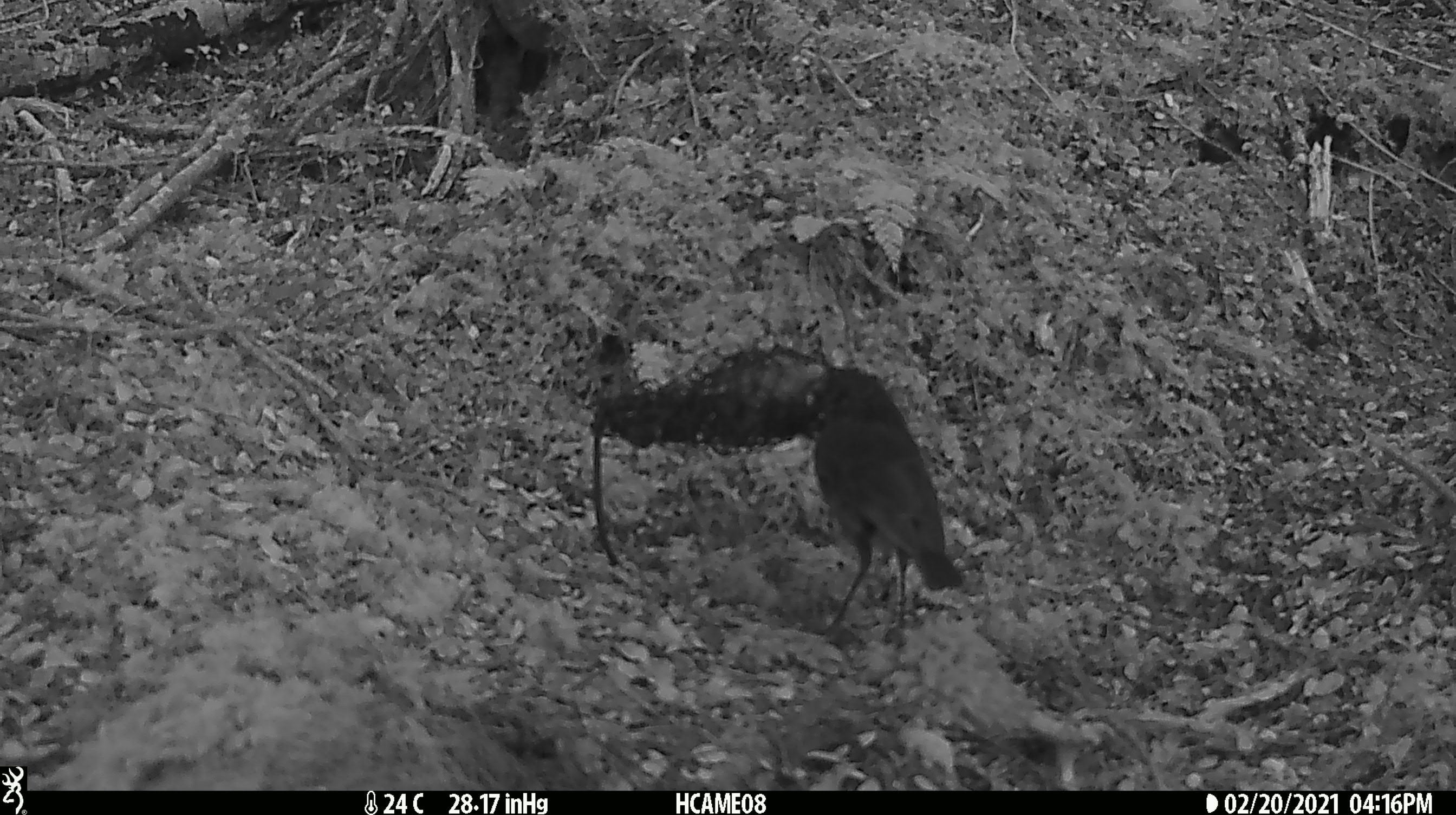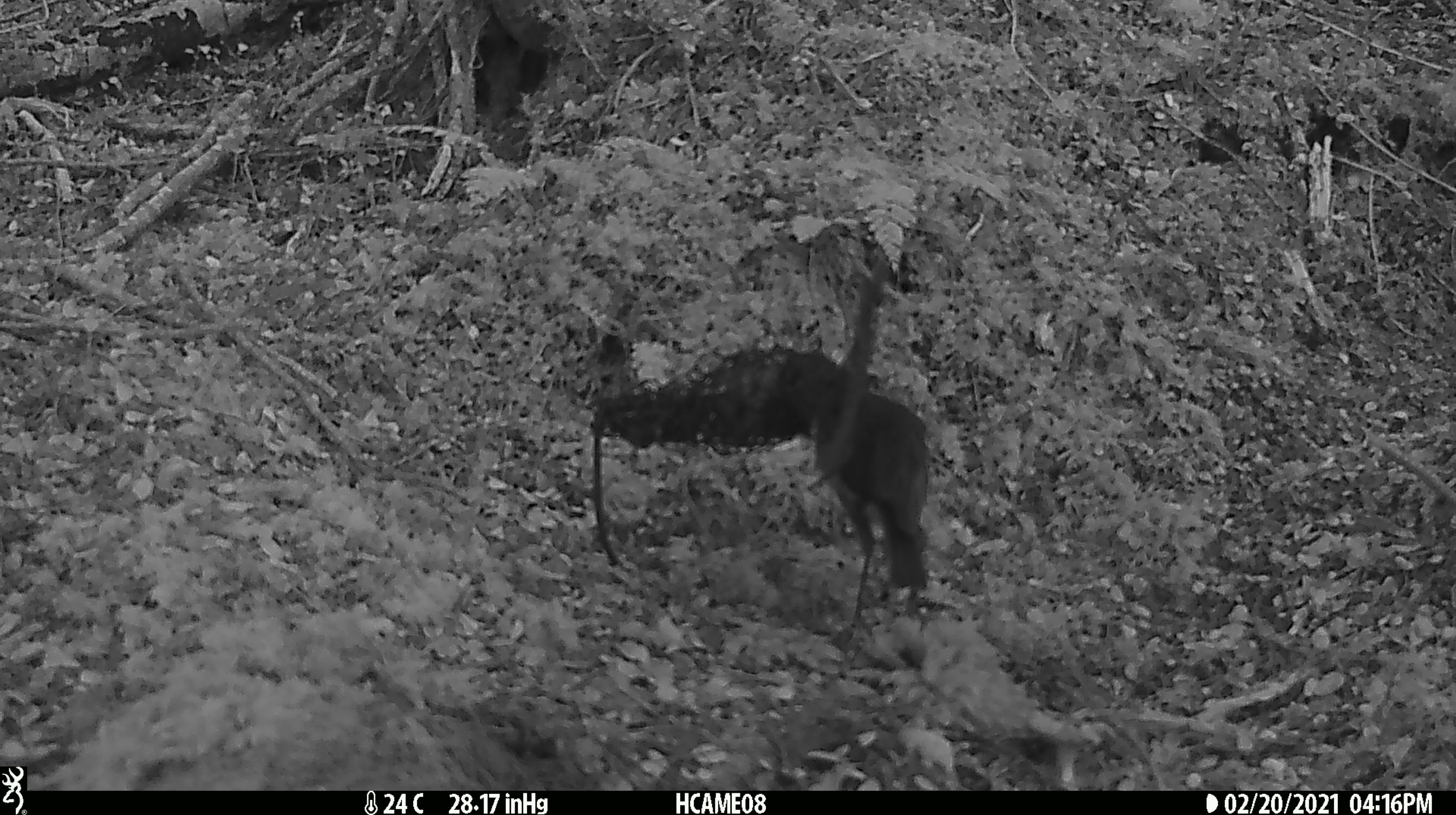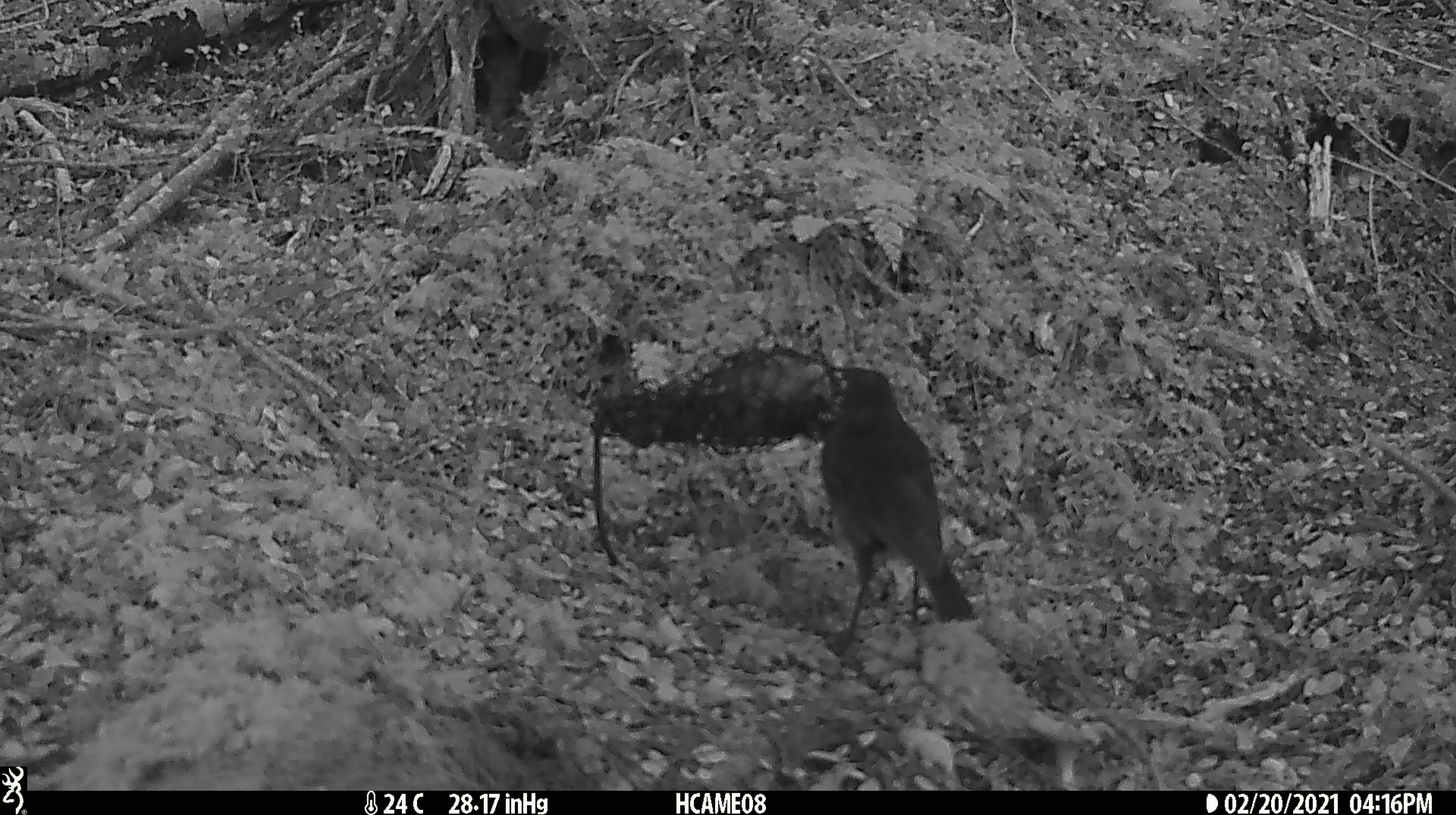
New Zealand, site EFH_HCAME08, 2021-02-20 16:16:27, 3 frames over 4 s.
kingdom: Animalia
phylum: Chordata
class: Aves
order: Passeriformes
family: Petroicidae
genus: Petroica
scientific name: Petroica australis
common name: new zealand robin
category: robin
Robin (new zealand robin) (Petroica australis).